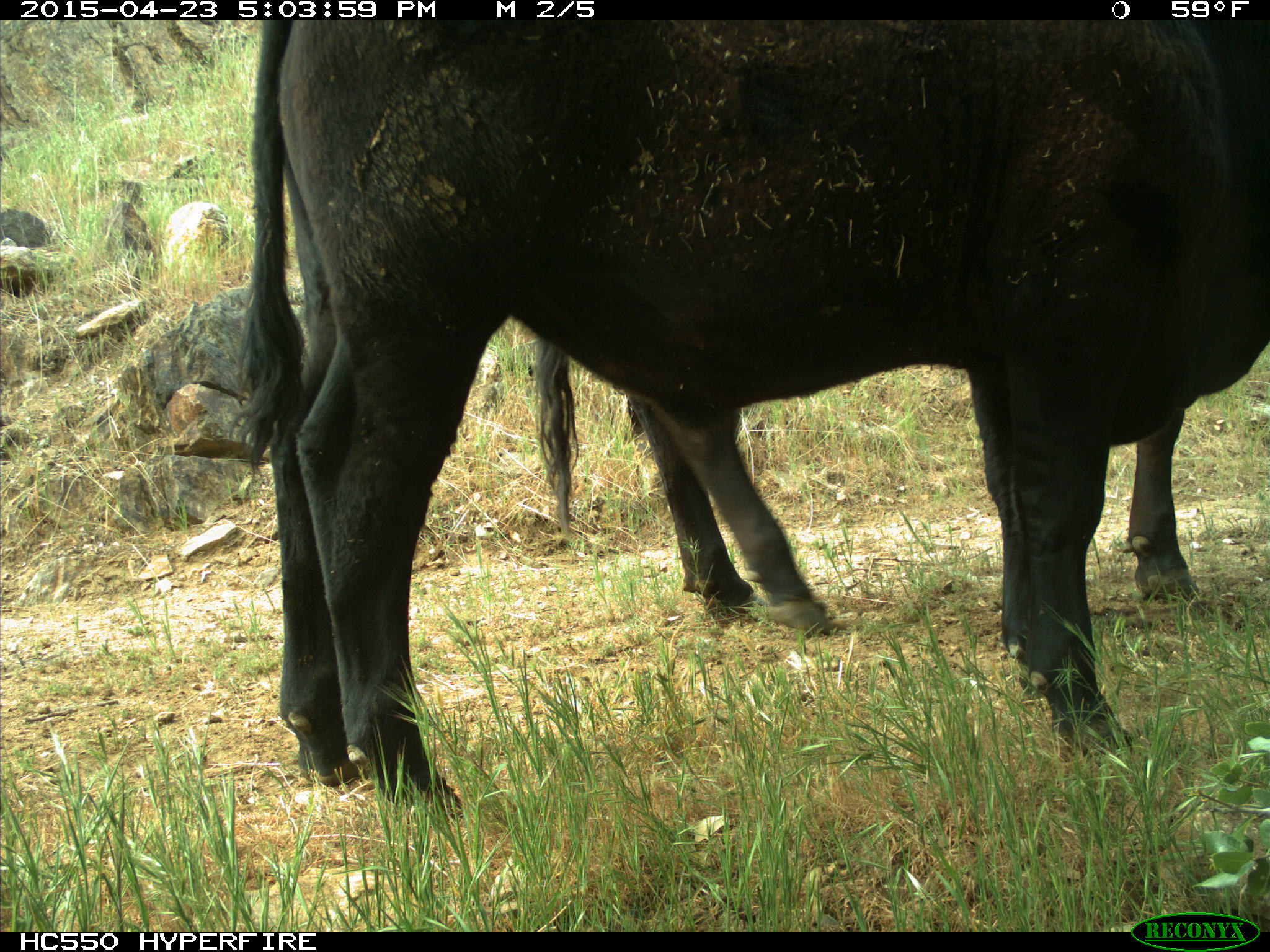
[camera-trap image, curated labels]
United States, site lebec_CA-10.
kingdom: Animalia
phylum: Chordata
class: Mammalia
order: Artiodactyla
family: Bovidae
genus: Bos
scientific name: Bos taurus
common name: domestic cow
Bos taurus (domestic cow).